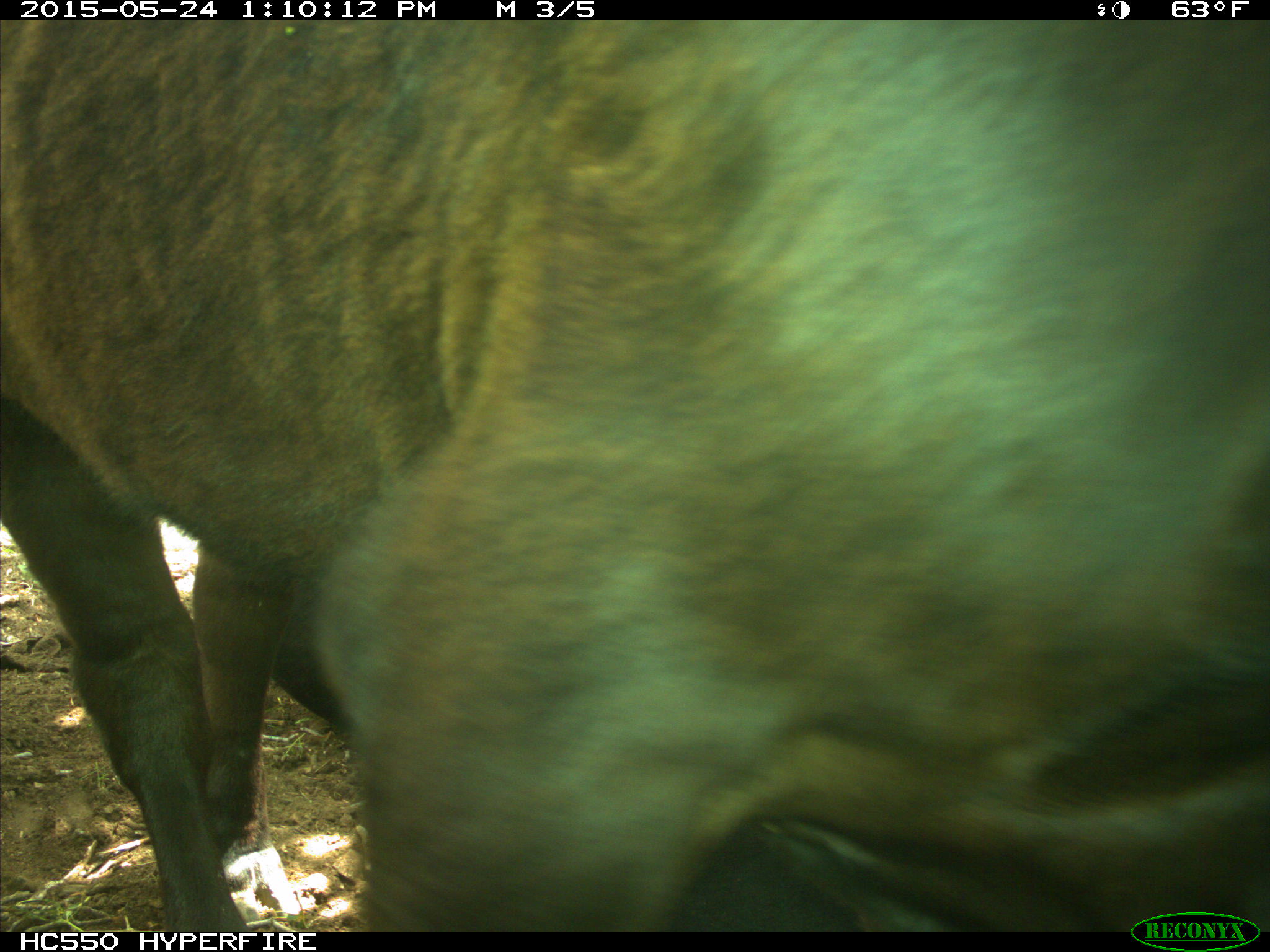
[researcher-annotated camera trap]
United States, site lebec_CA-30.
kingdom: Animalia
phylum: Chordata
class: Mammalia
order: Artiodactyla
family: Bovidae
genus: Bos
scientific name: Bos taurus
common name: domestic cow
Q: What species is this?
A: Bos taurus (domestic cow).